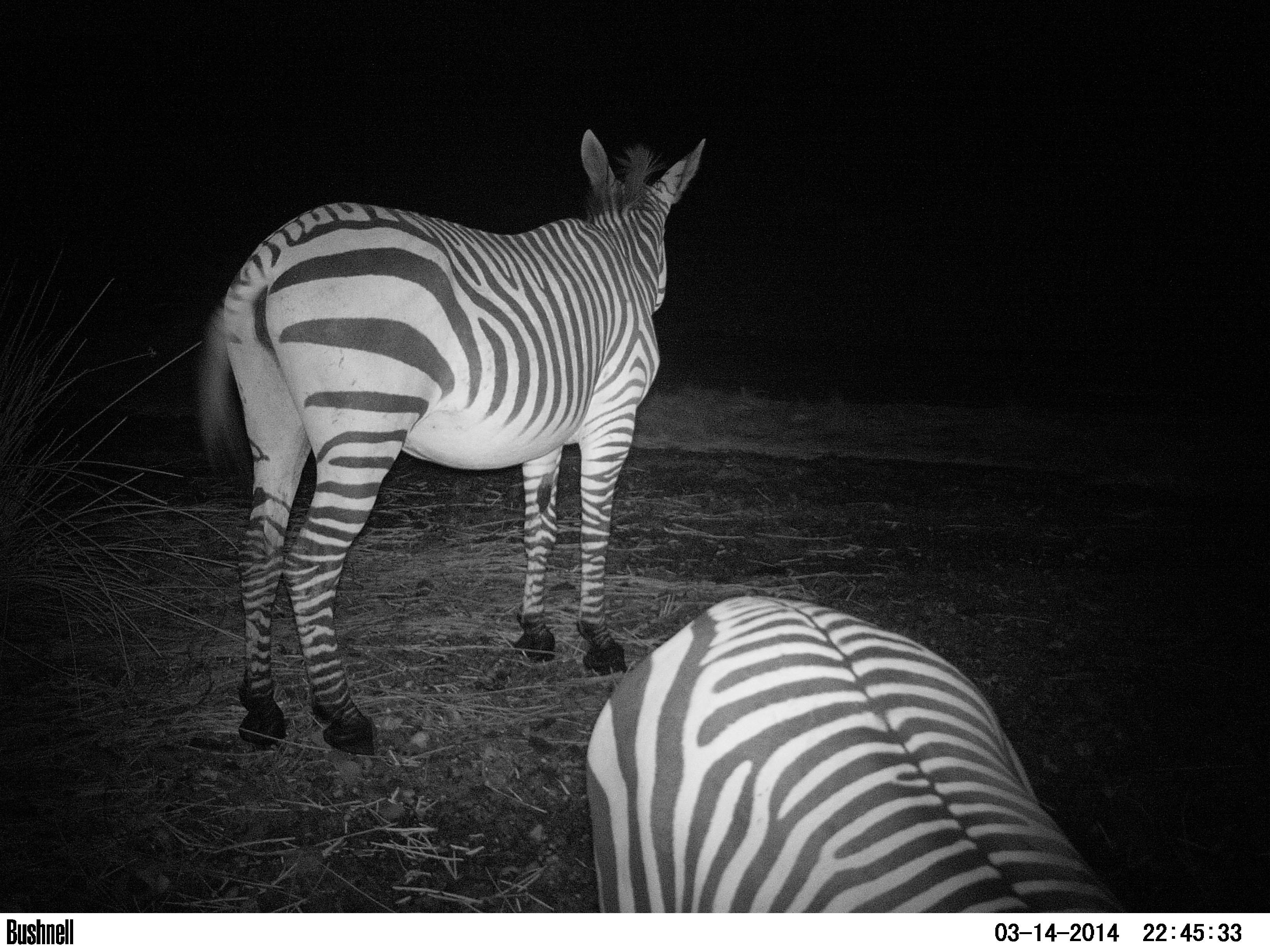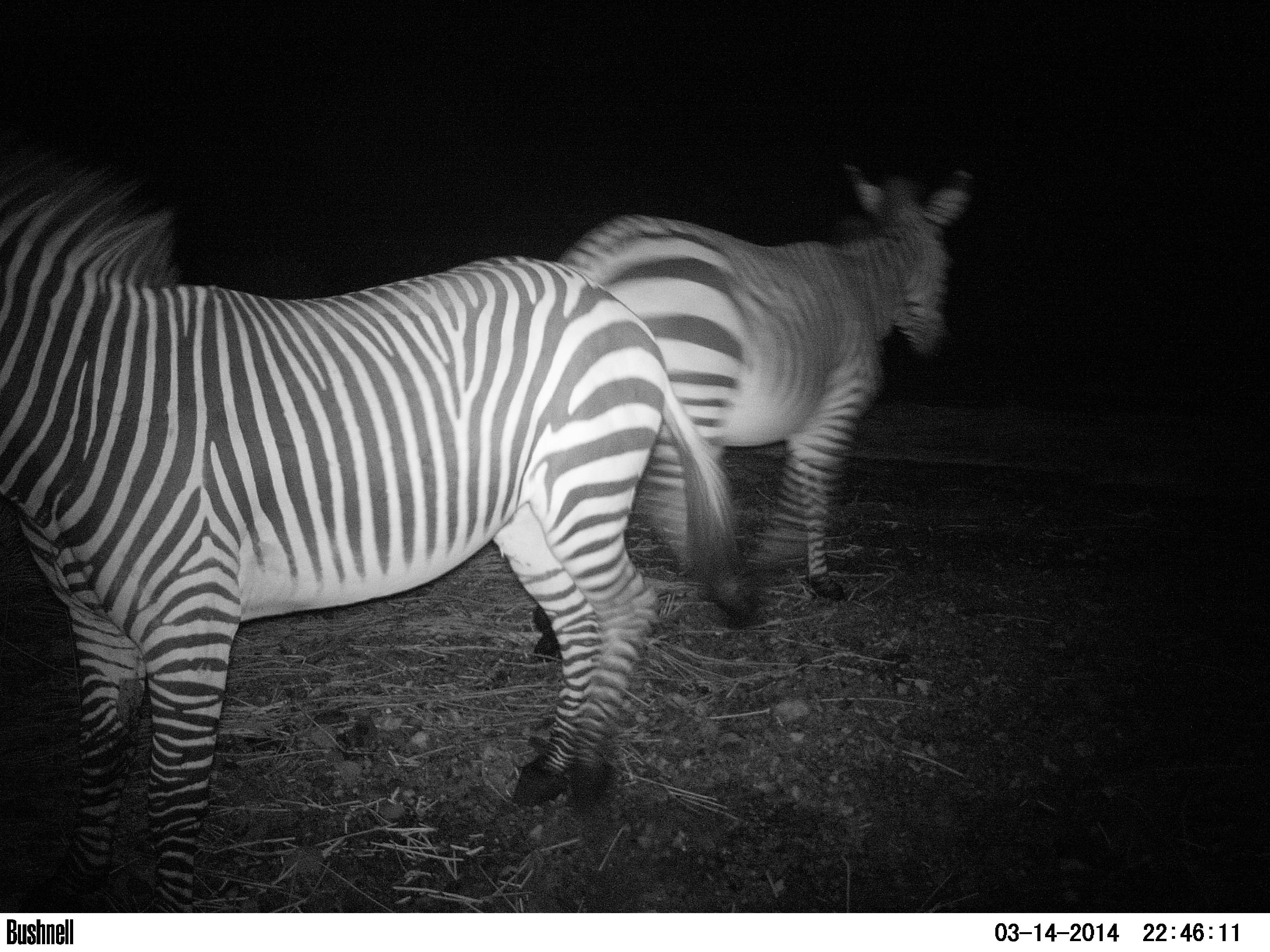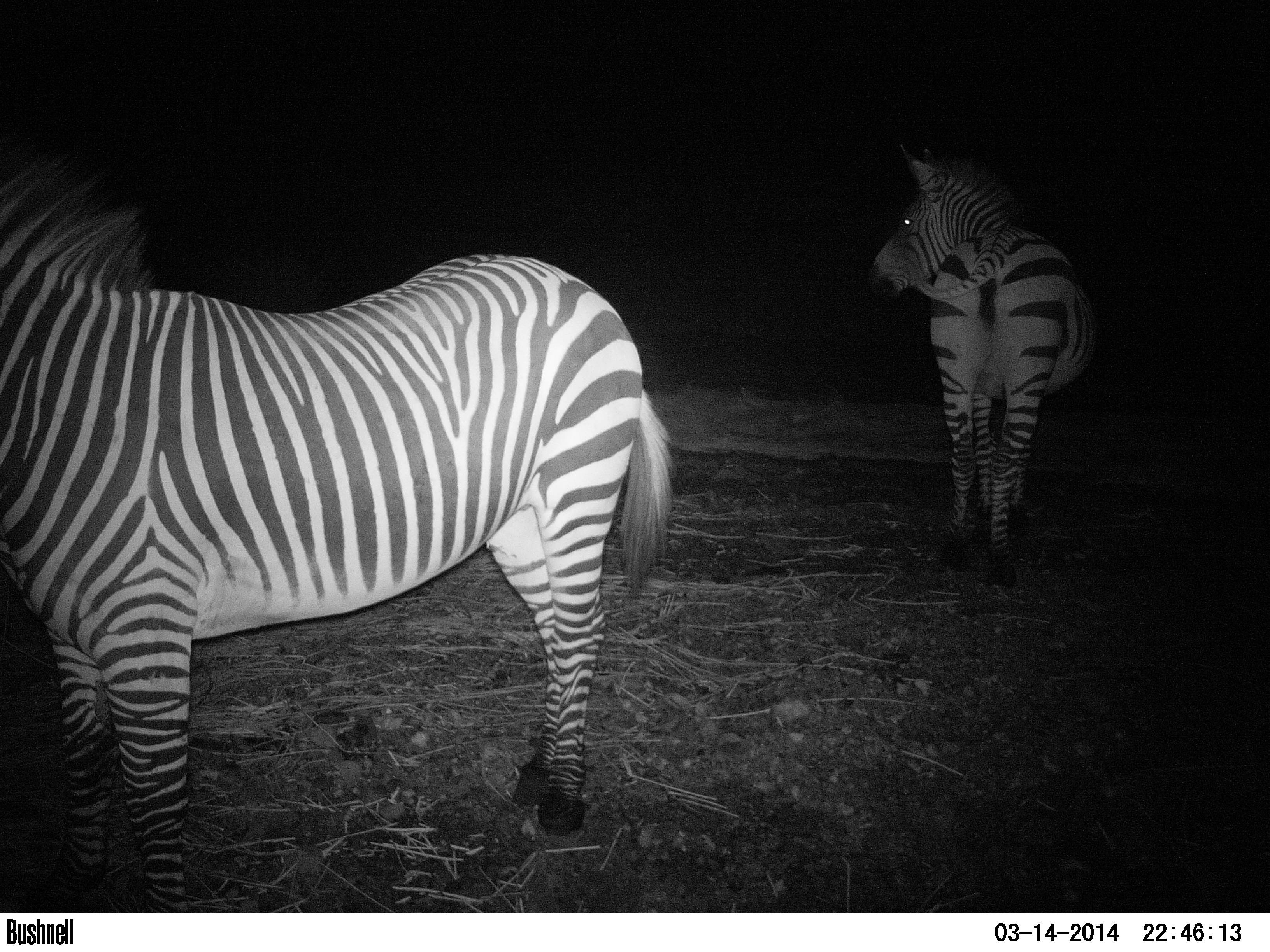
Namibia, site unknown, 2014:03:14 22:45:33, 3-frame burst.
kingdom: Animalia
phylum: Chordata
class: Mammalia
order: Perissodactyla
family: Equidae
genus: Equus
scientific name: Equus zebra hartmannae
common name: hartmann's mountain zebra